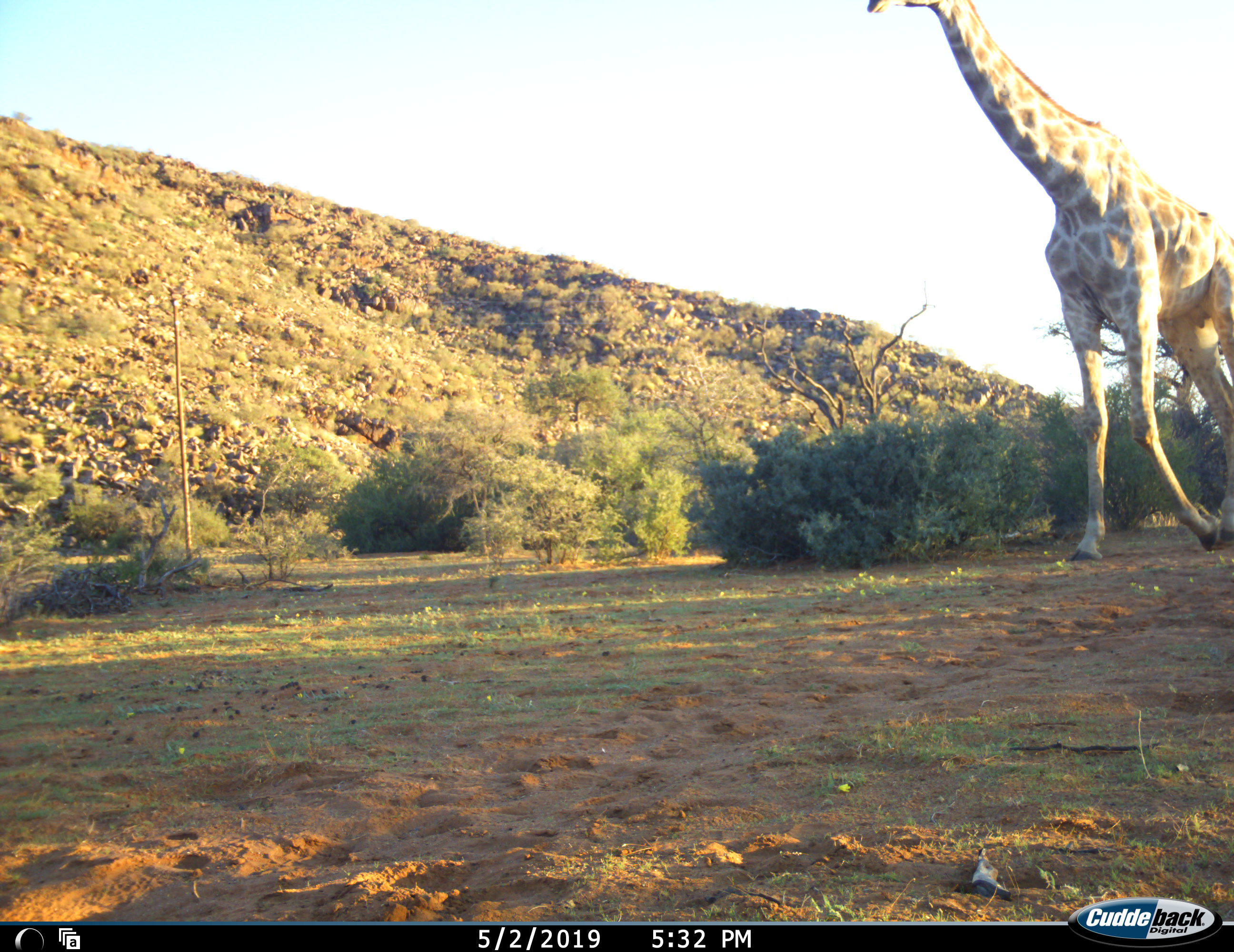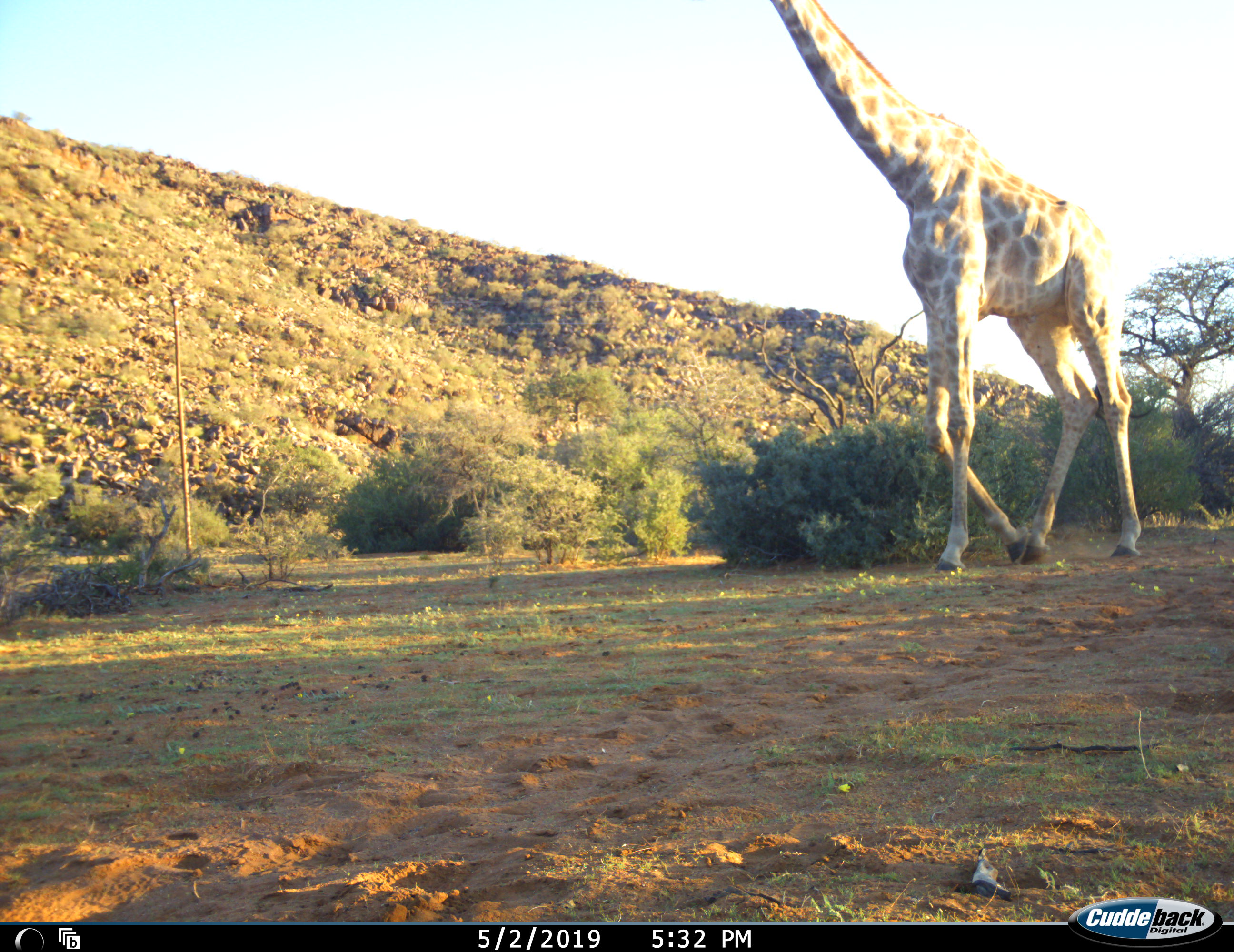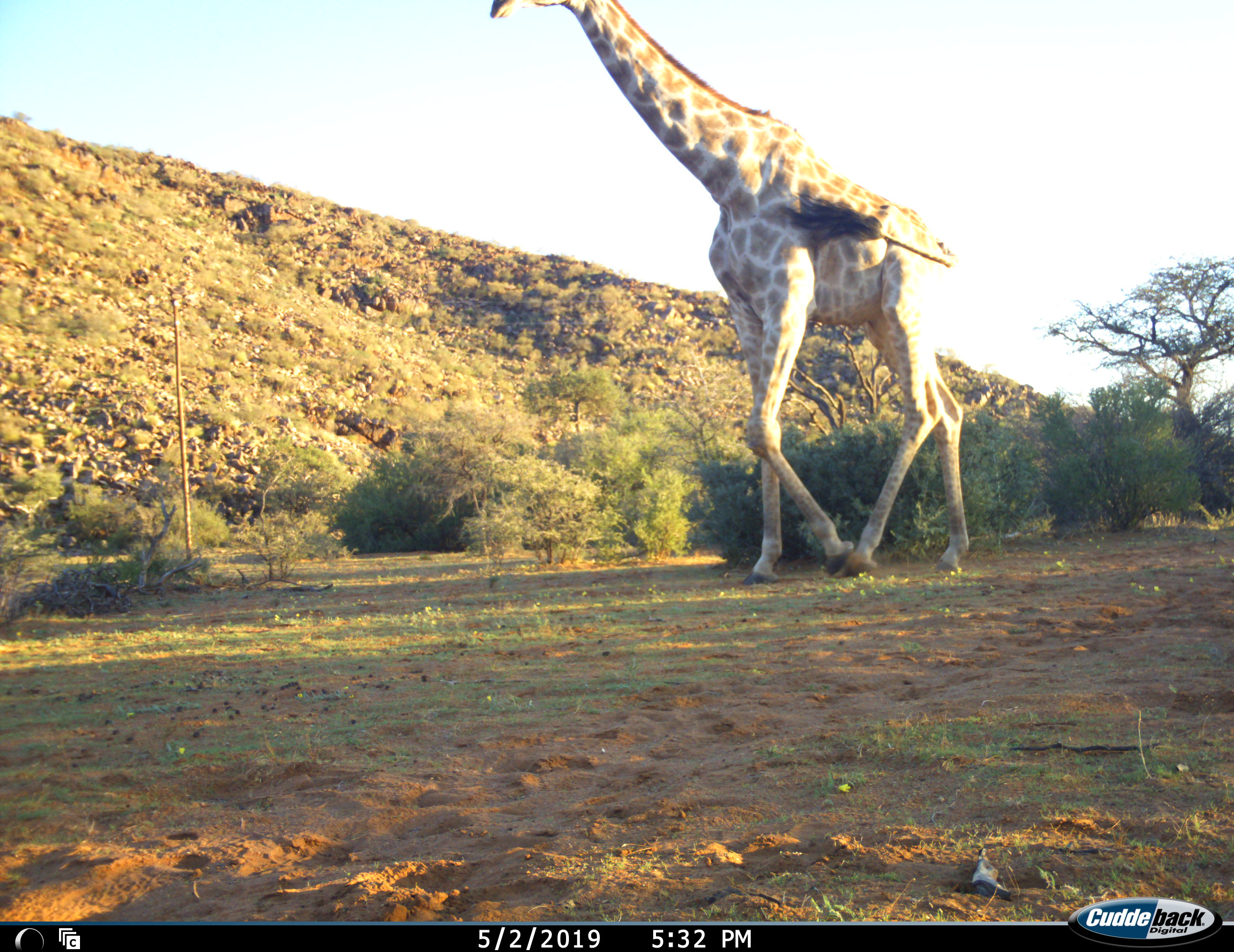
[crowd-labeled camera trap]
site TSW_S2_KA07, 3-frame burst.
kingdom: Animalia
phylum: Chordata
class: Mammalia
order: Artiodactyla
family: Giraffidae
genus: Giraffa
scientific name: Giraffa camelopardalis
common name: giraffe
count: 1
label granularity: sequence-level